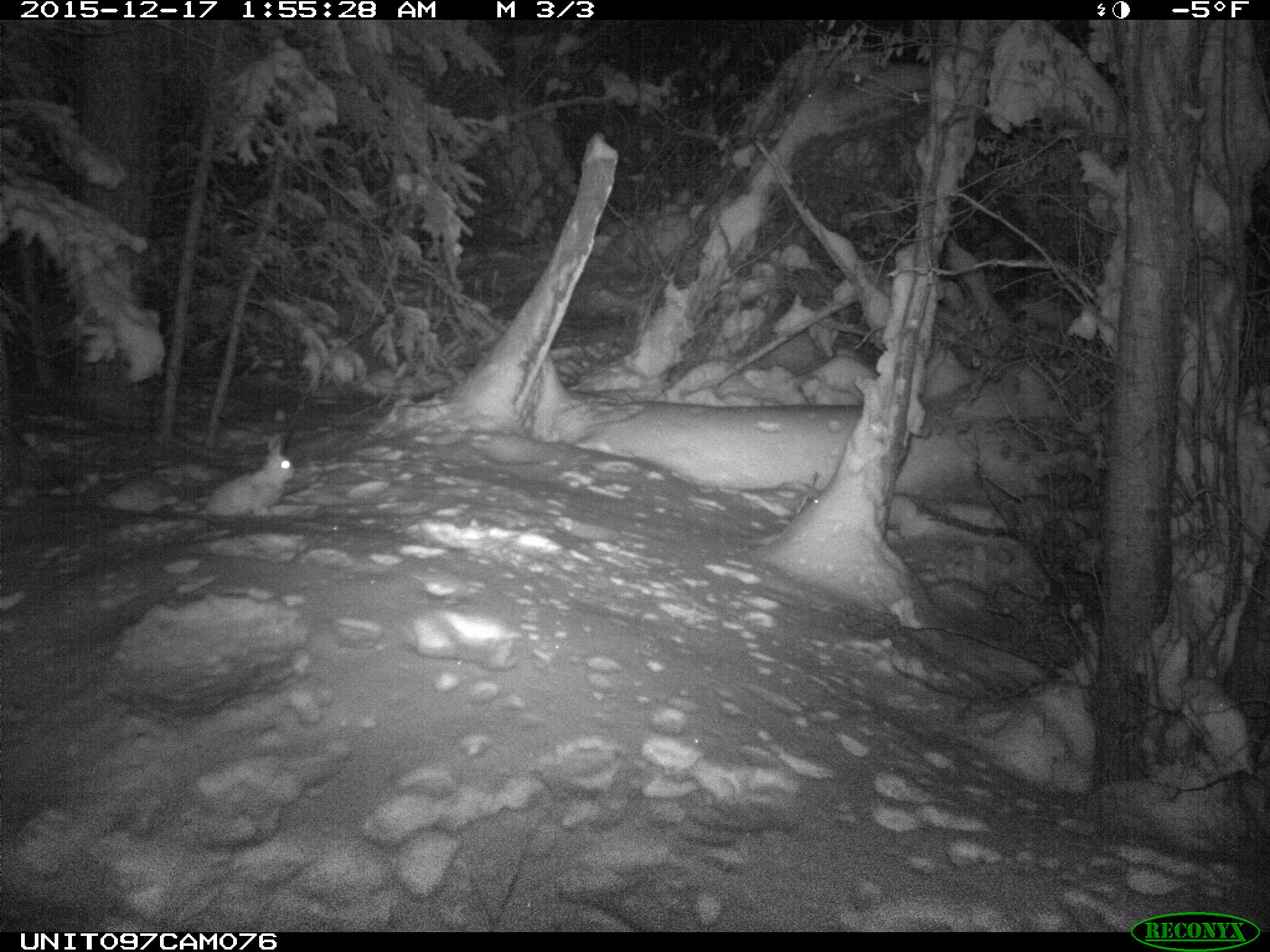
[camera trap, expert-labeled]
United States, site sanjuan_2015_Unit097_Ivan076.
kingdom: Animalia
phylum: Chordata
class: Mammalia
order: Lagomorpha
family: Leporidae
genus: Lepus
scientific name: Lepus americanus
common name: snowshoe hare